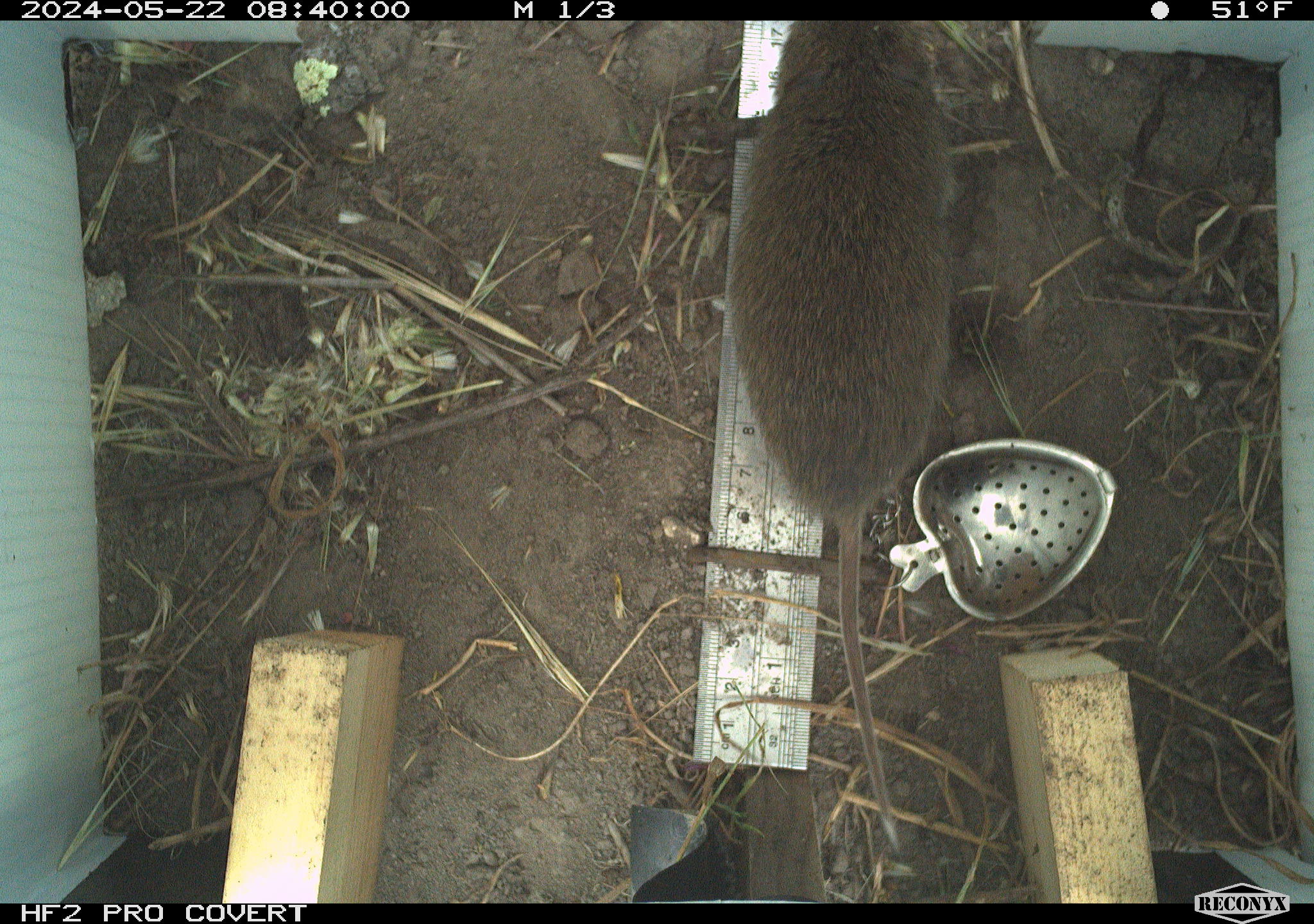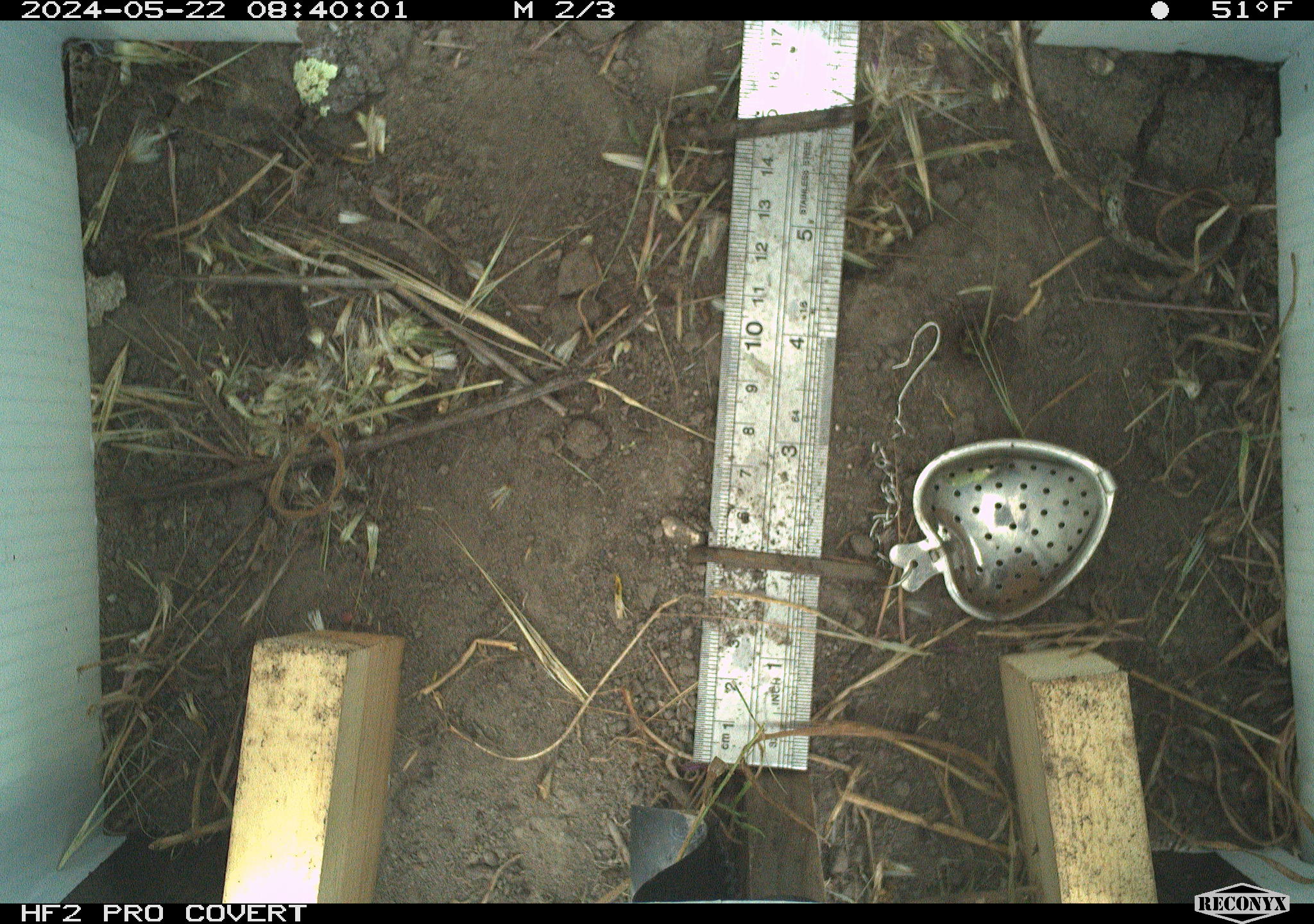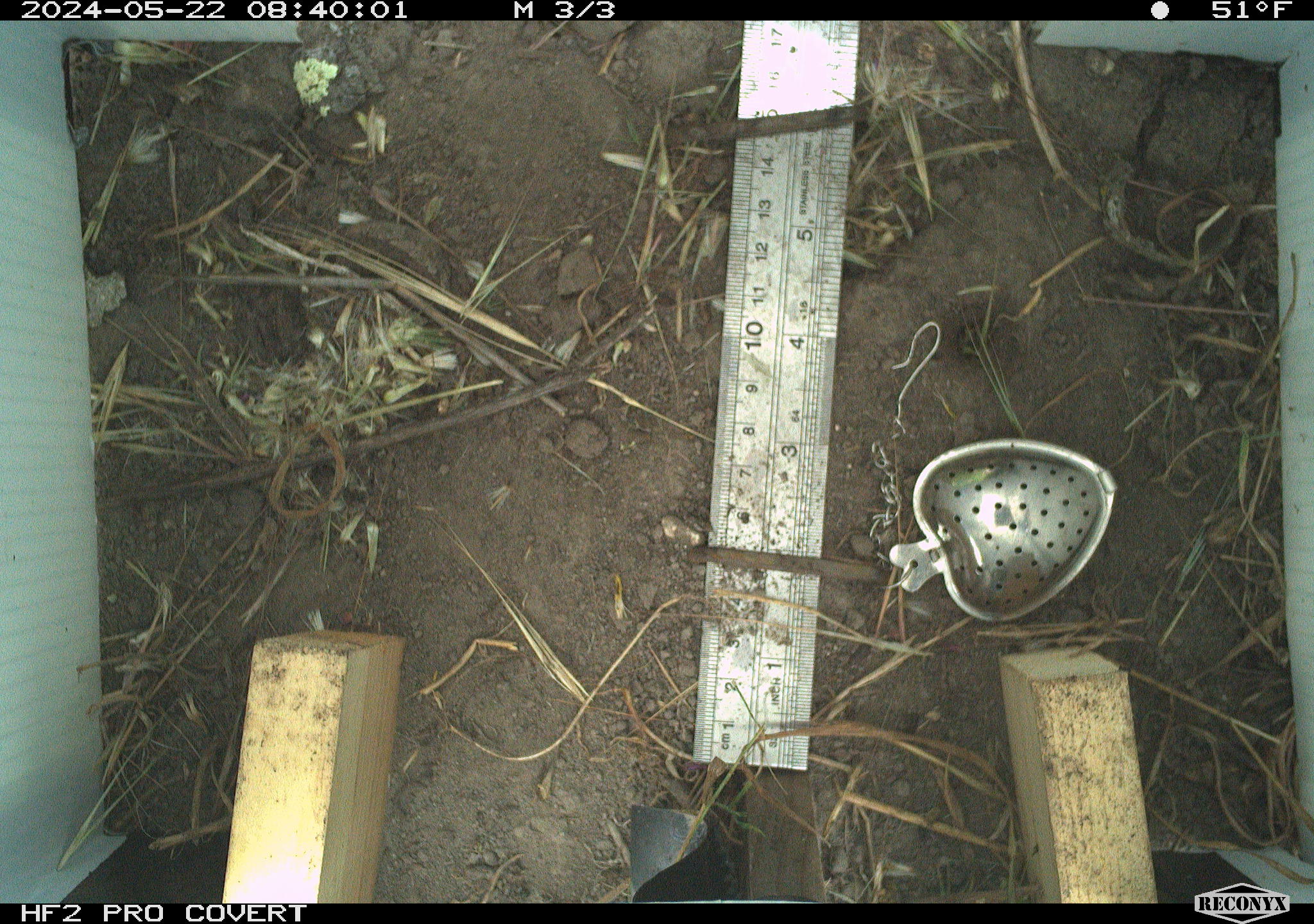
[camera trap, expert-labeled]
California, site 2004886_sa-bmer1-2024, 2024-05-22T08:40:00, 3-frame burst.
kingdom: Animalia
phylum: Chordata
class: Mammalia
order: Rodentia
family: Cricetidae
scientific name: Arvicolinae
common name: voles, lemmings, and muskrats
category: arvicolinae subfamily